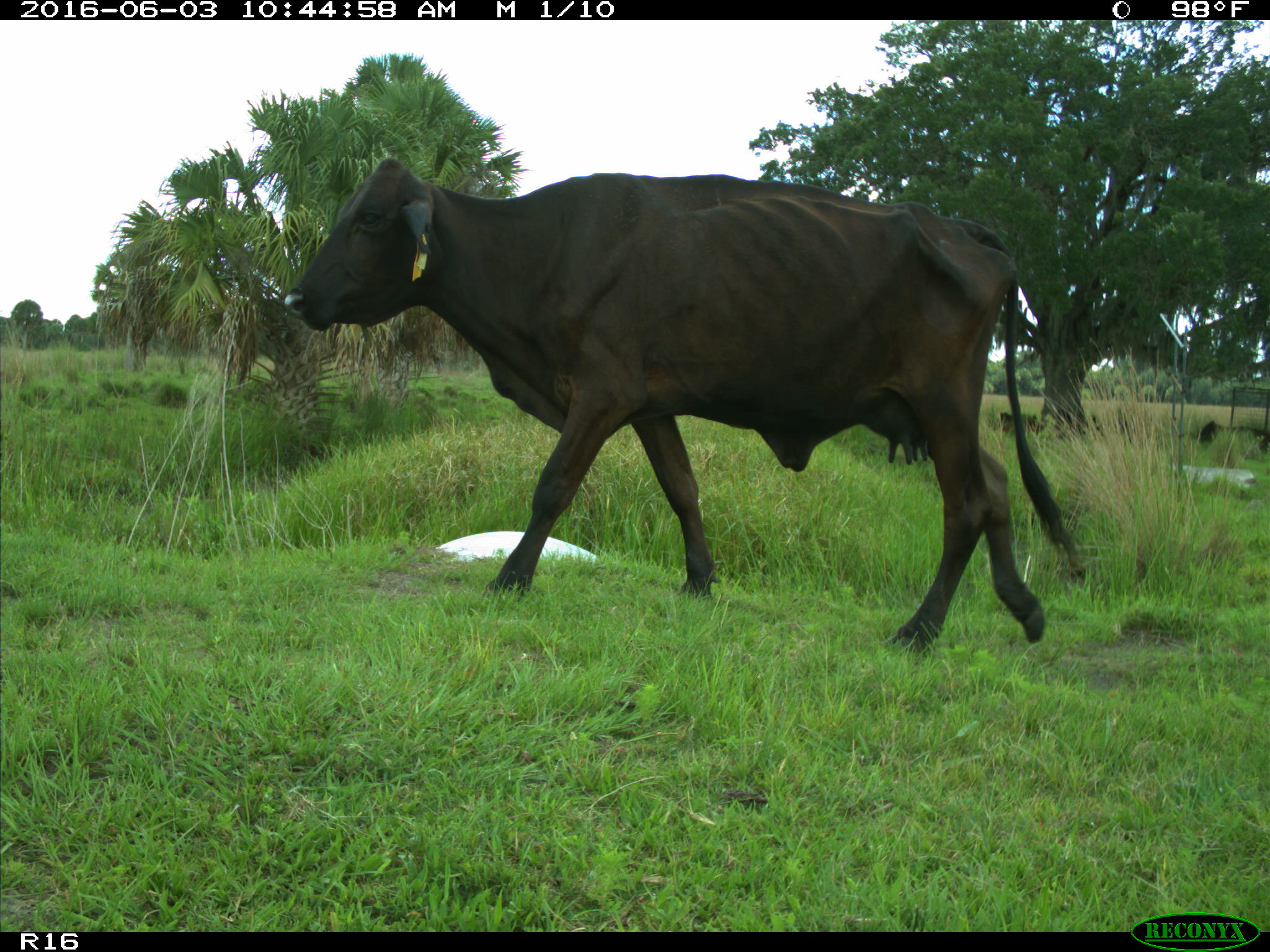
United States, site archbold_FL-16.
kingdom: Animalia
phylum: Chordata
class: Mammalia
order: Artiodactyla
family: Bovidae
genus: Bos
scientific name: Bos taurus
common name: domestic cow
Bos taurus (domestic cow).